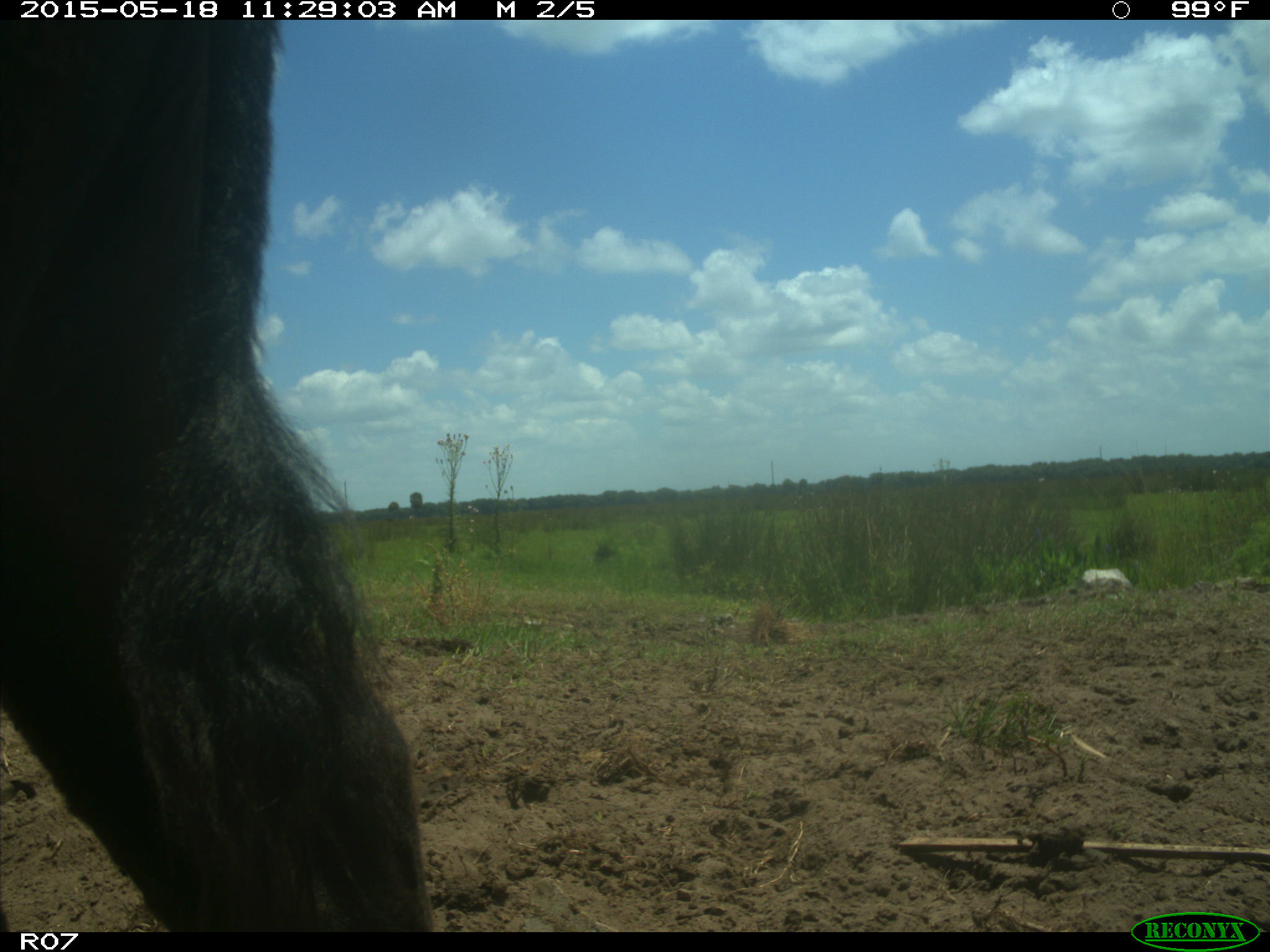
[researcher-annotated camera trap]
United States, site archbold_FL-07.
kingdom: Animalia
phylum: Chordata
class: Mammalia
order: Artiodactyla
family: Bovidae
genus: Bos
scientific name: Bos taurus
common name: domestic cow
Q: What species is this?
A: Bos taurus (domestic cow).